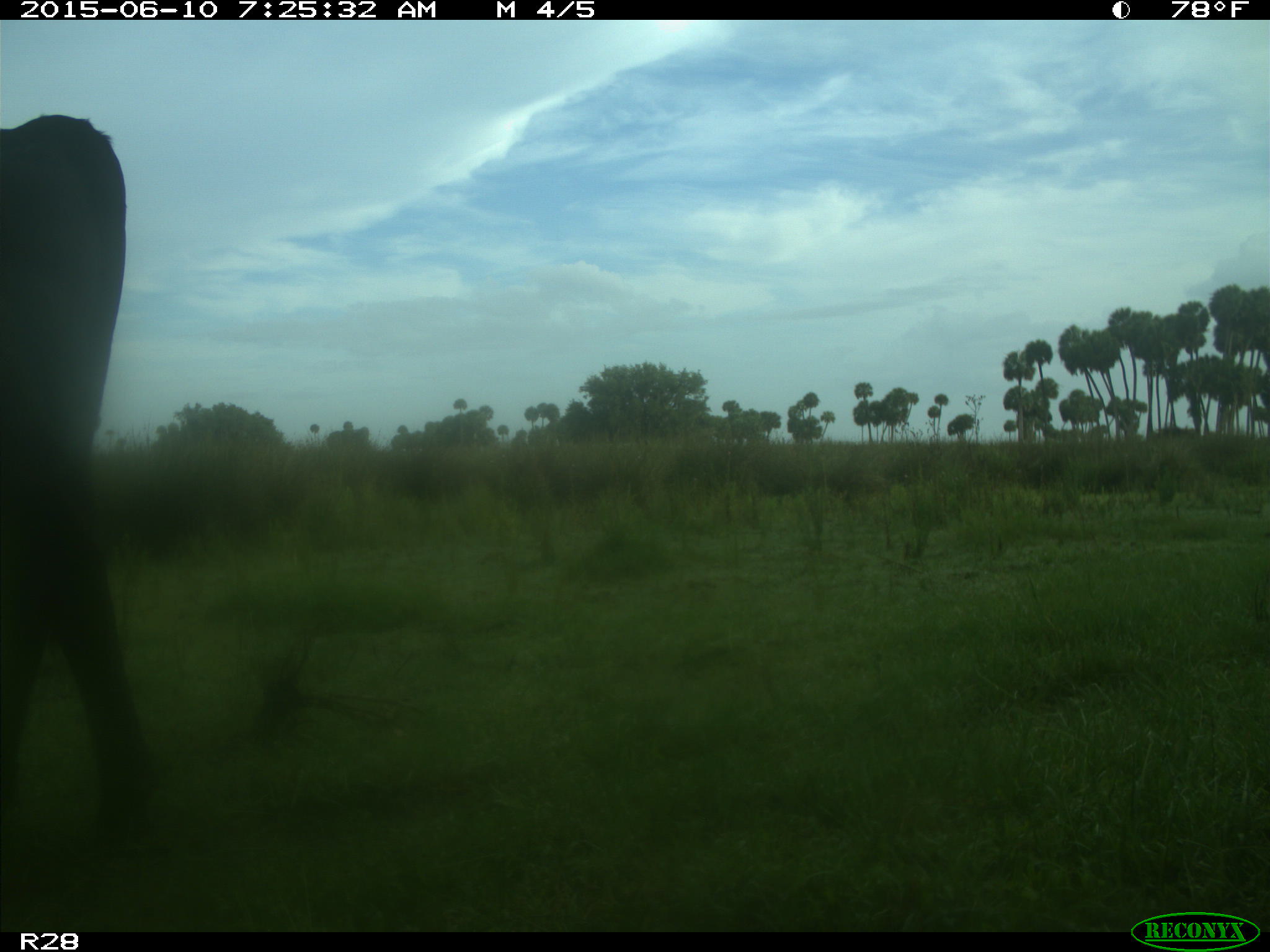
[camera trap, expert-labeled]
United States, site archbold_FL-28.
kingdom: Animalia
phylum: Chordata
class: Mammalia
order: Artiodactyla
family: Bovidae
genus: Bos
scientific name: Bos taurus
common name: domestic cow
Bos taurus (domestic cow).